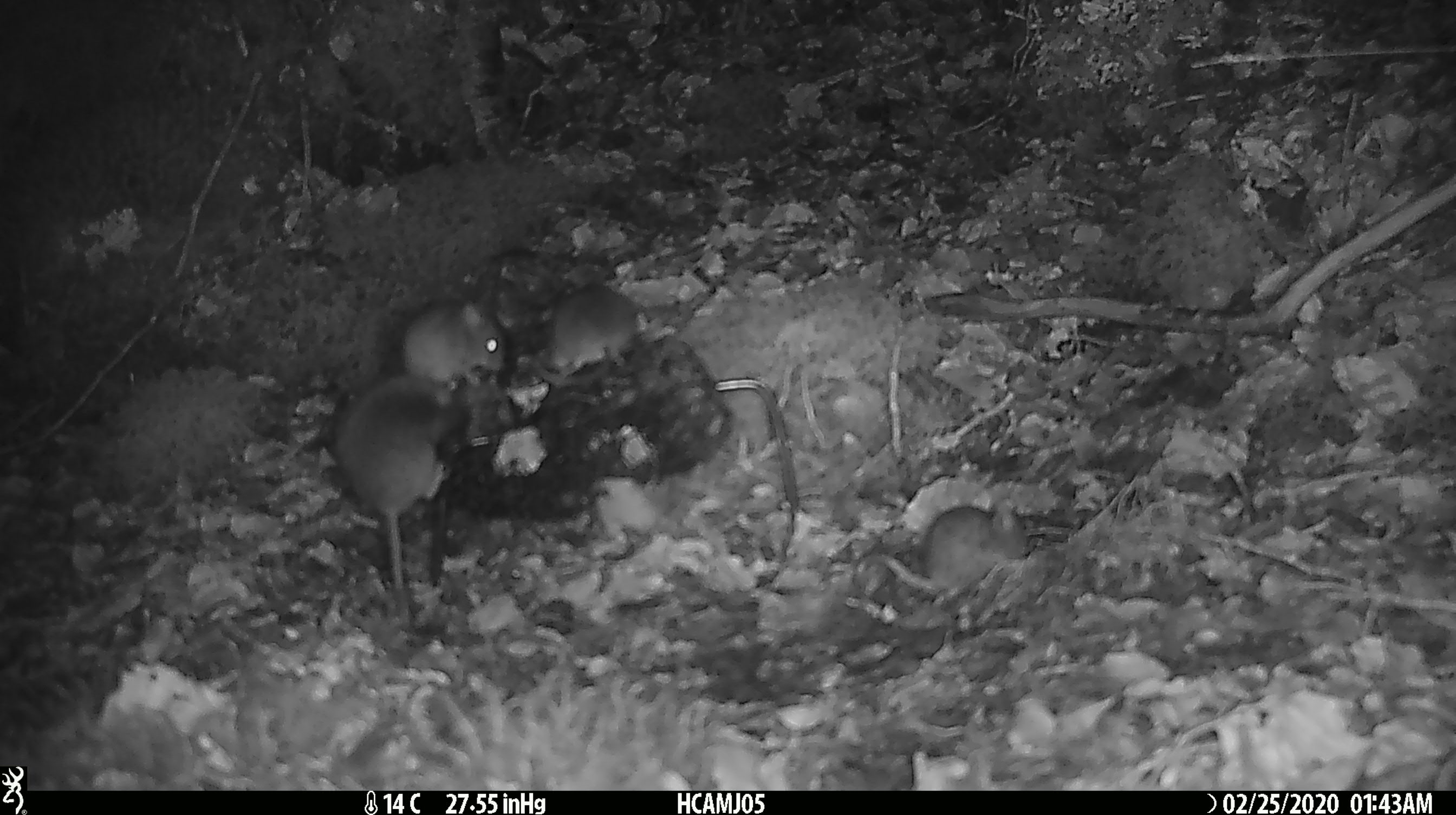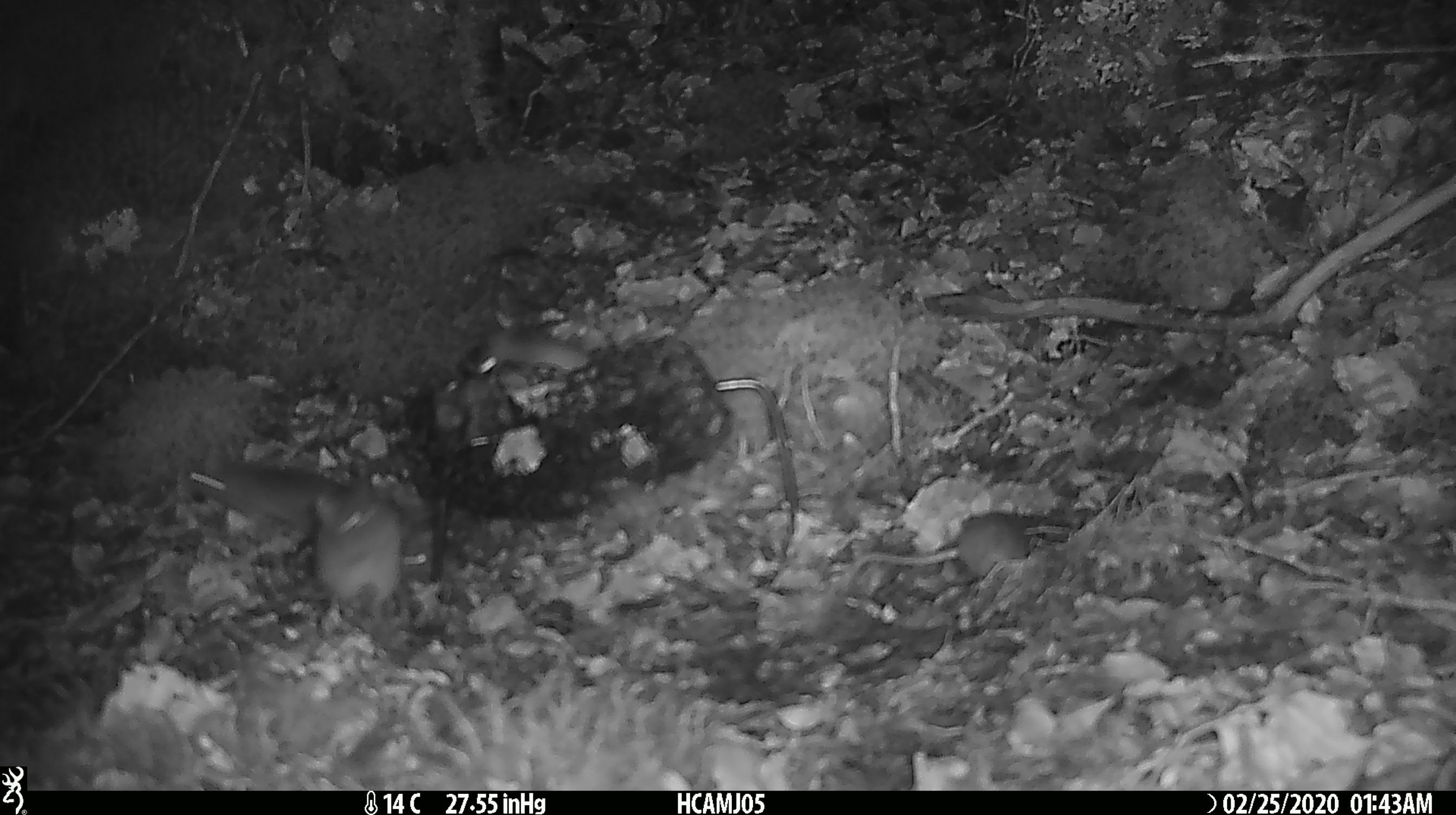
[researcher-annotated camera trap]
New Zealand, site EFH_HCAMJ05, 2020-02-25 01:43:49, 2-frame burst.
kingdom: Animalia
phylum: Chordata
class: Mammalia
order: Rodentia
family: Muridae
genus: Mus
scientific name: Mus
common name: mouse